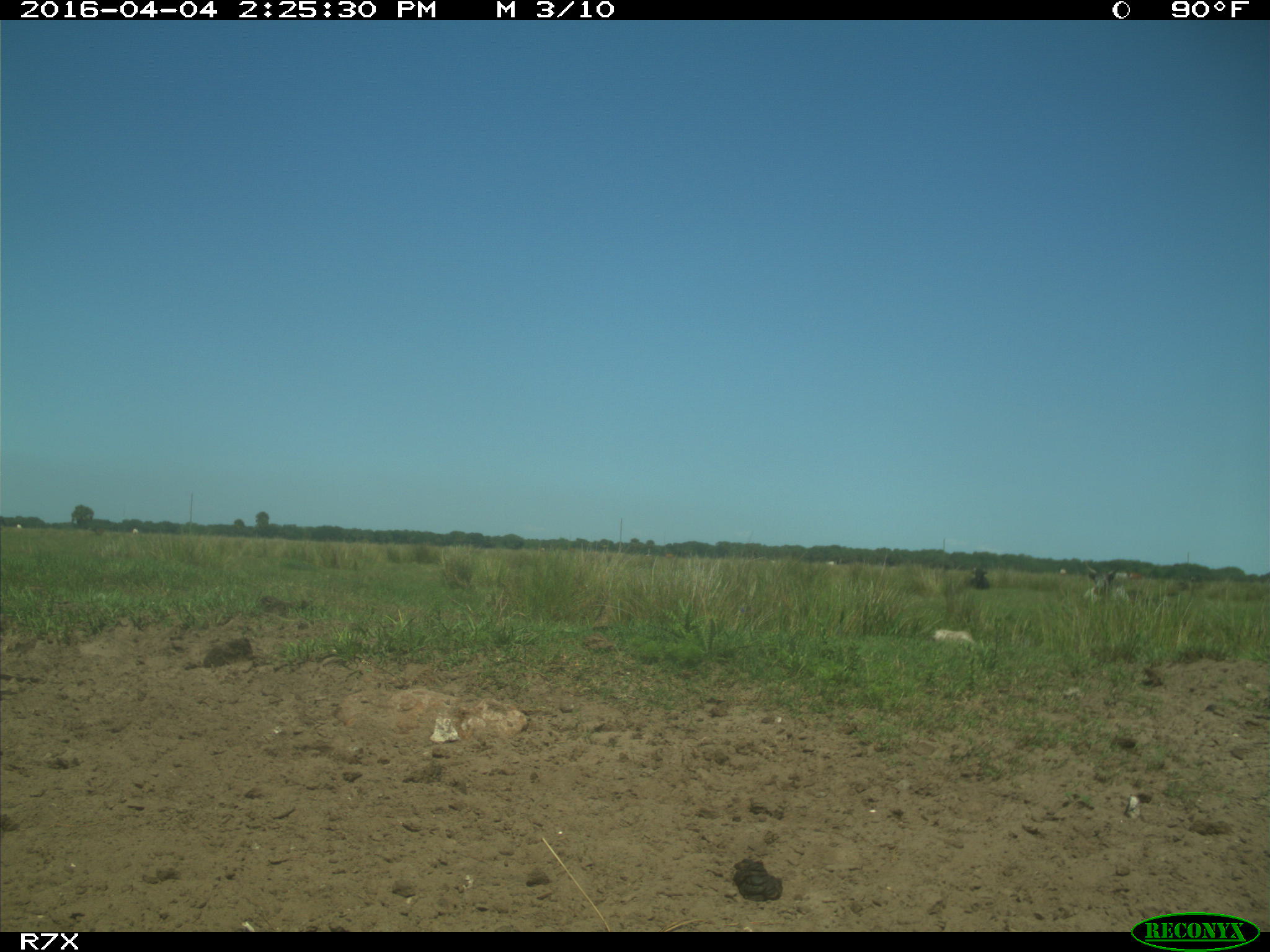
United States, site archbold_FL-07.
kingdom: Animalia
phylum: Chordata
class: Mammalia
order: Artiodactyla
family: Bovidae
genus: Bos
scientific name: Bos taurus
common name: domestic cow